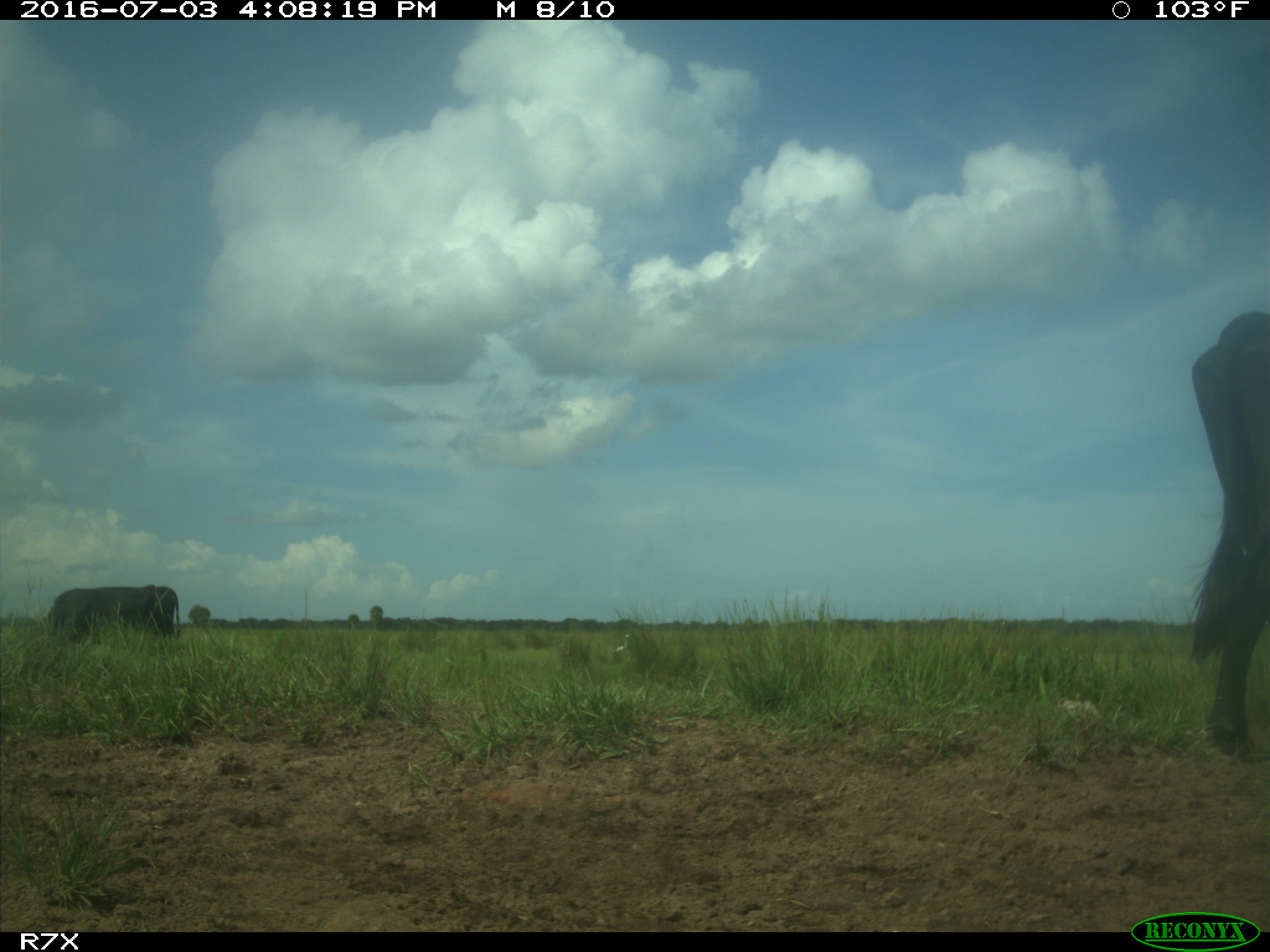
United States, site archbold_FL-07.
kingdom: Animalia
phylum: Chordata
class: Mammalia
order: Artiodactyla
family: Bovidae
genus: Bos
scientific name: Bos taurus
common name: domestic cow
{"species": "Bos taurus (domestic cow)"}